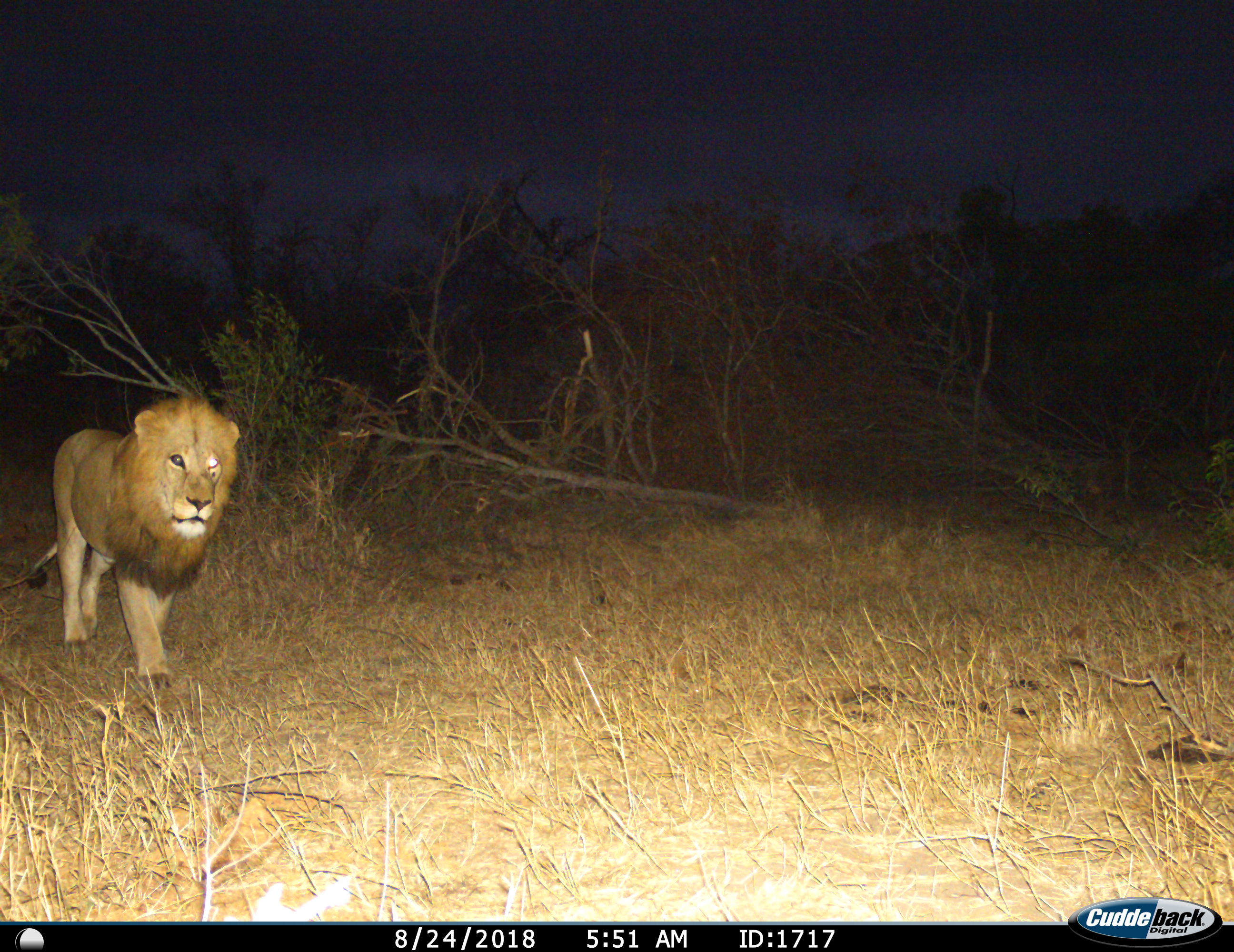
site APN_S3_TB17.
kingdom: Animalia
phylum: Chordata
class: Mammalia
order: Carnivora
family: Felidae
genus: Panthera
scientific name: Panthera leo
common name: lion male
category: lionmale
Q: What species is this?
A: Lionmale (lion male) (Panthera leo).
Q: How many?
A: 1.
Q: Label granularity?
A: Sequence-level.